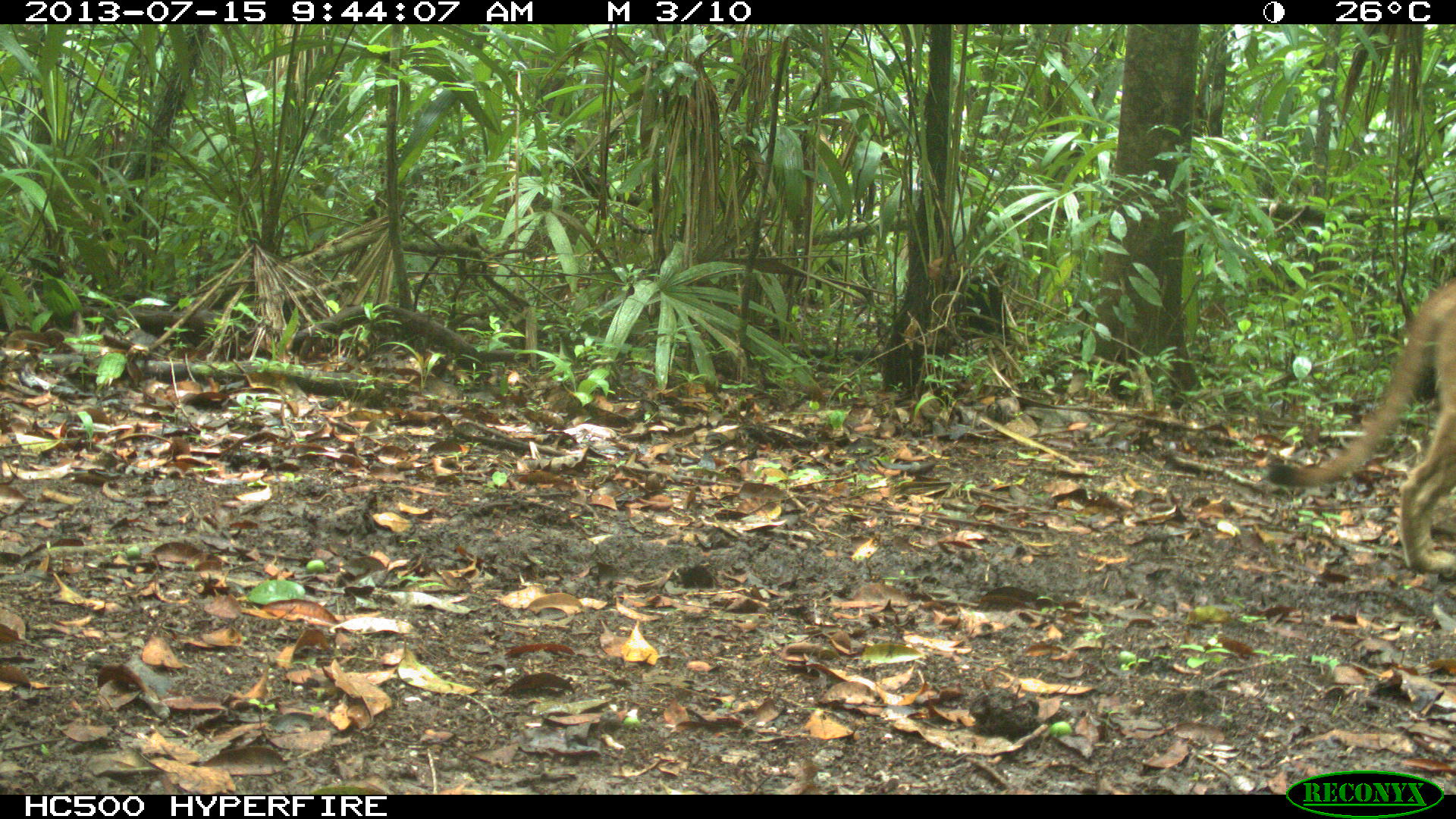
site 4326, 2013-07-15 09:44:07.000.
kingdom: Animalia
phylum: Chordata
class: Mammalia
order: Carnivora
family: Felidae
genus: Puma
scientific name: Puma concolor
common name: mountain lion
Puma concolor (mountain lion), count 1, sex male.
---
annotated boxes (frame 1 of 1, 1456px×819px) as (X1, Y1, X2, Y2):
puma concolor: (1264, 277, 1456, 575)